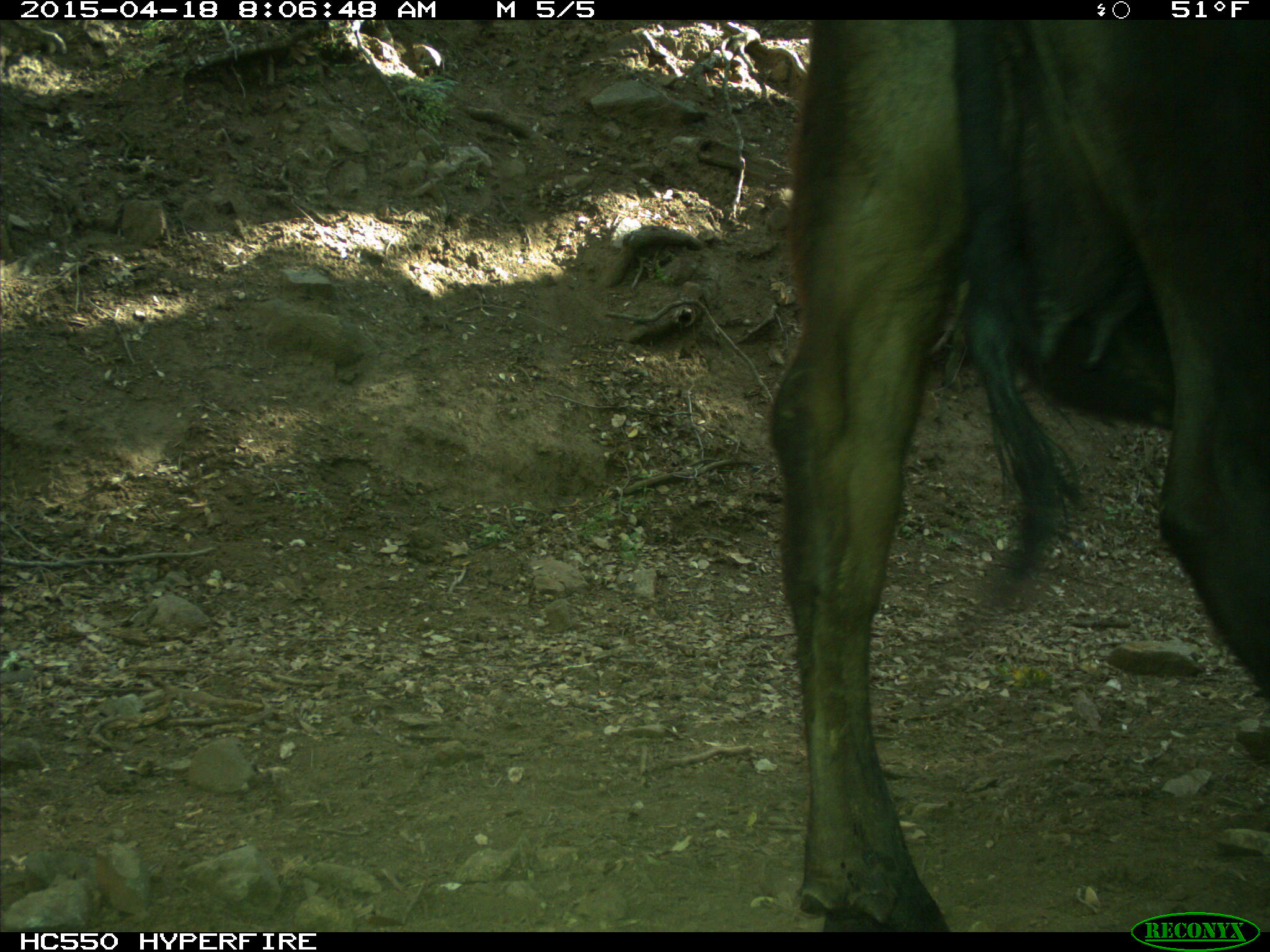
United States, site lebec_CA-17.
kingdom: Animalia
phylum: Chordata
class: Mammalia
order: Artiodactyla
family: Bovidae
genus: Bos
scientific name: Bos taurus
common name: domestic cow